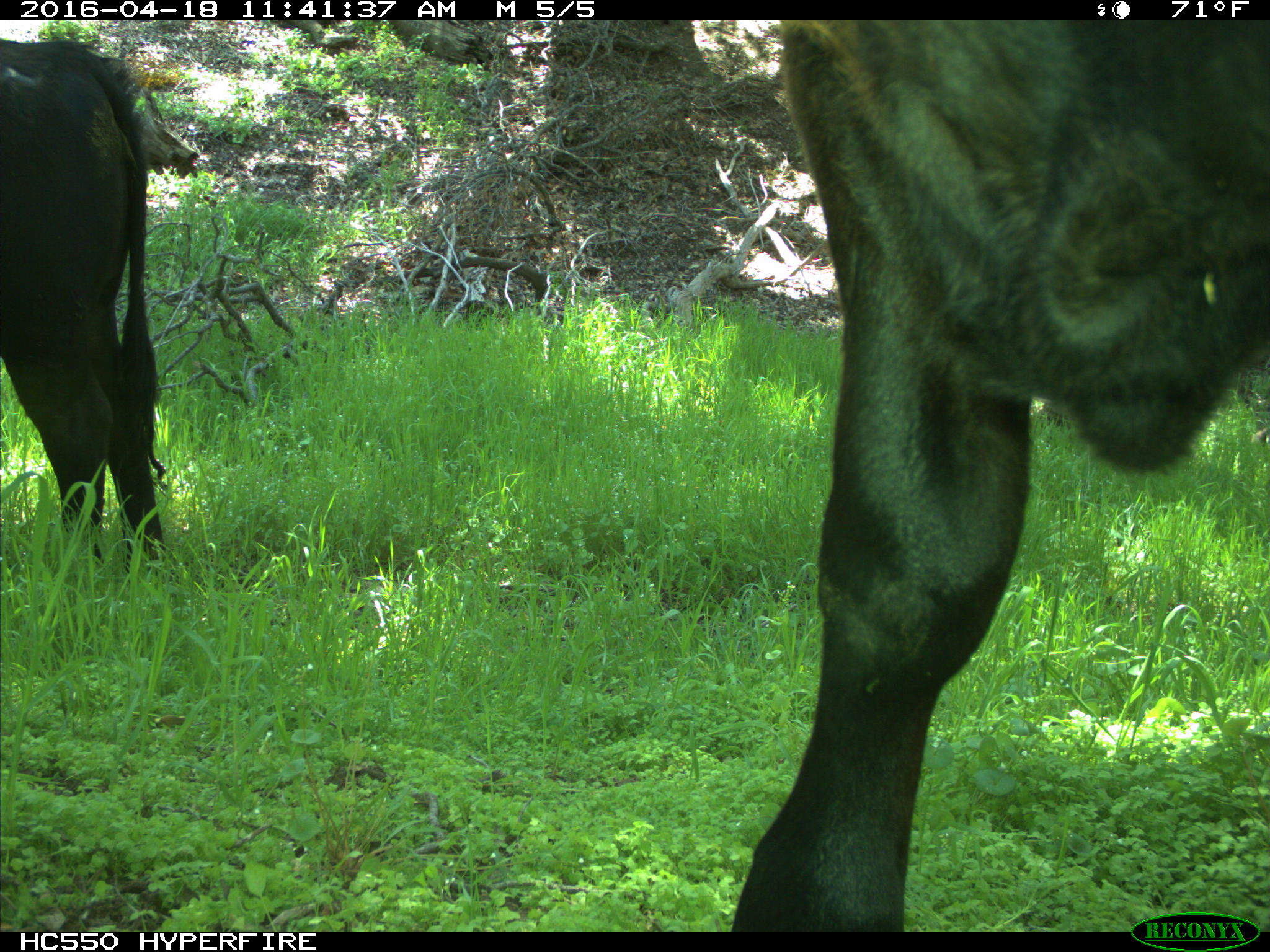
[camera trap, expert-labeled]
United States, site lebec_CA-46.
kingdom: Animalia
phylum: Chordata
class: Mammalia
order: Artiodactyla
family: Bovidae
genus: Bos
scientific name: Bos taurus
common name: domestic cow